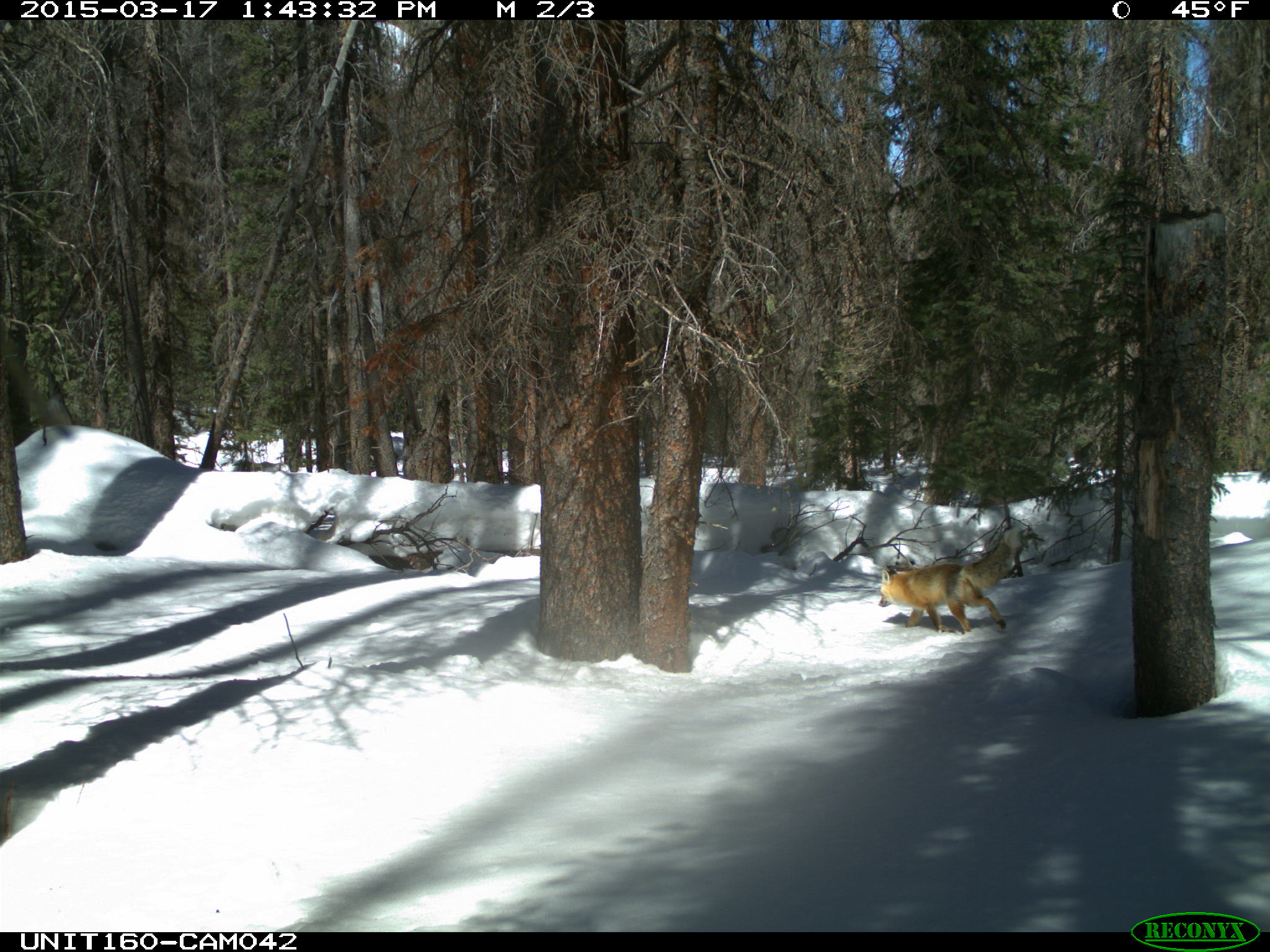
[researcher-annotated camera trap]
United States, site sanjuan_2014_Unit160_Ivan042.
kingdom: Animalia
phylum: Chordata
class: Mammalia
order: Carnivora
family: Canidae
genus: Vulpes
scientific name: Vulpes vulpes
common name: red fox